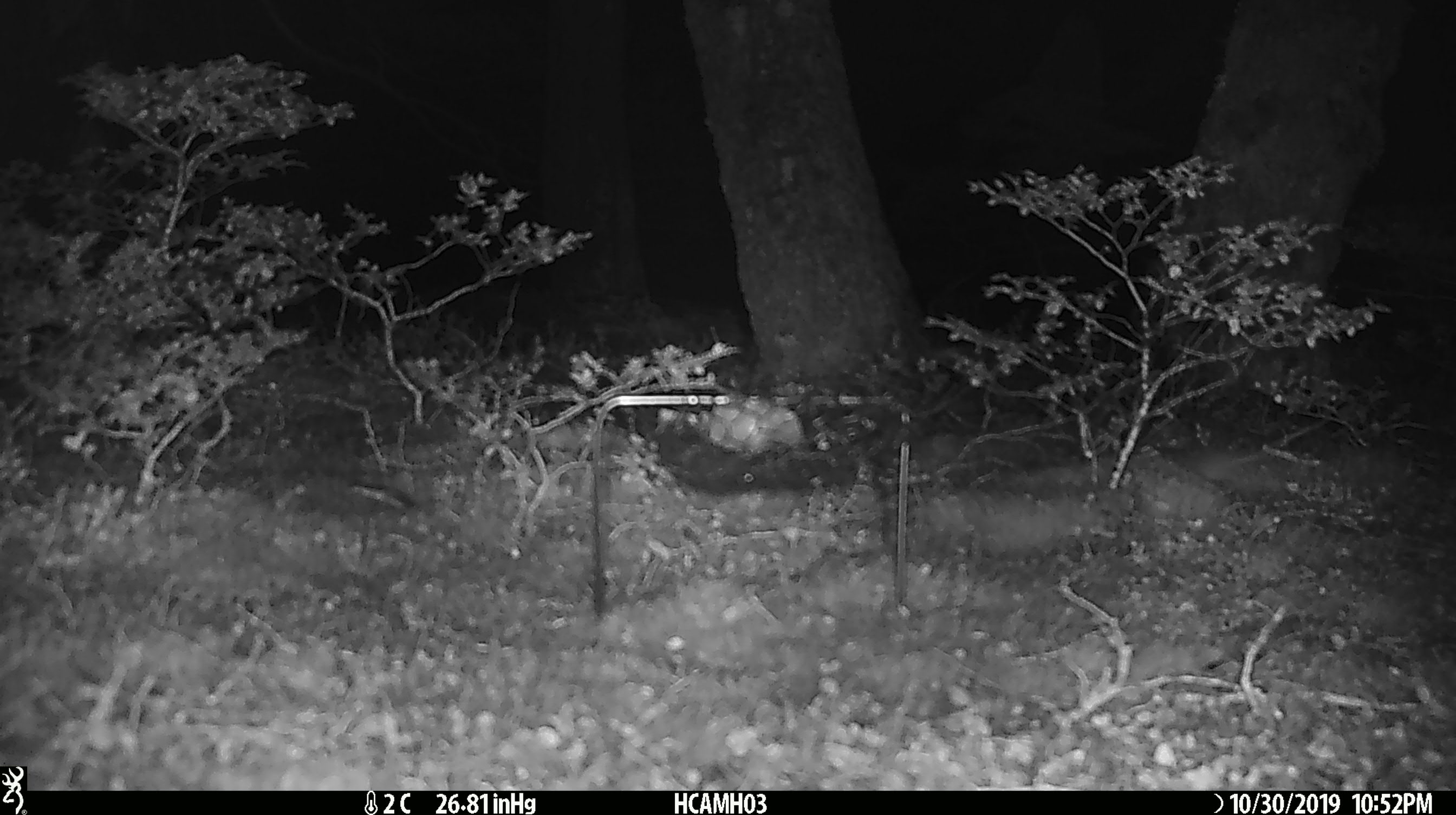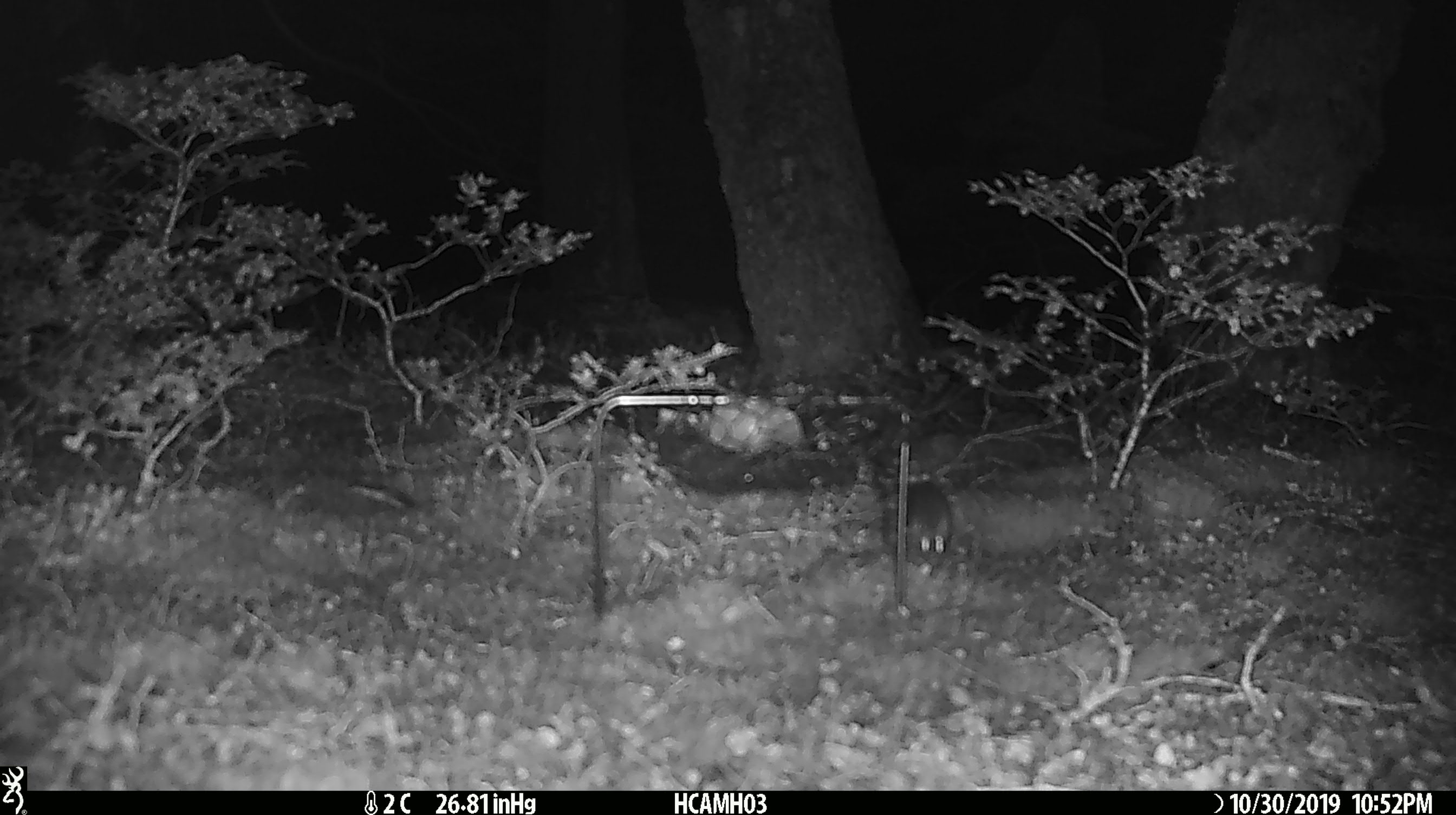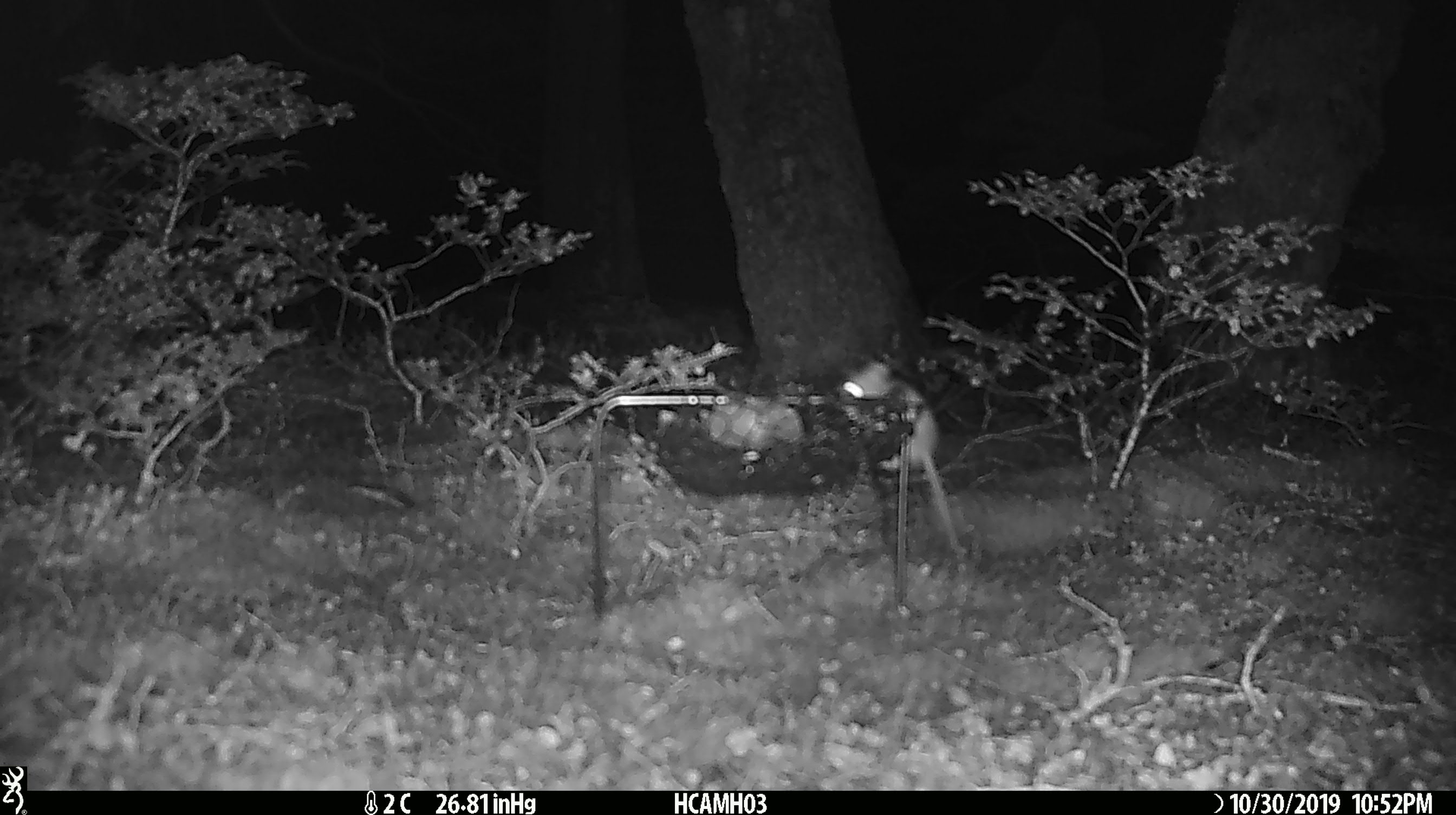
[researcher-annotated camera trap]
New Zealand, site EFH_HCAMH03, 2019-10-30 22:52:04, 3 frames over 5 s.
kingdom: Animalia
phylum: Chordata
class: Mammalia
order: Rodentia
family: Muridae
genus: Mus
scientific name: Mus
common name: mouse